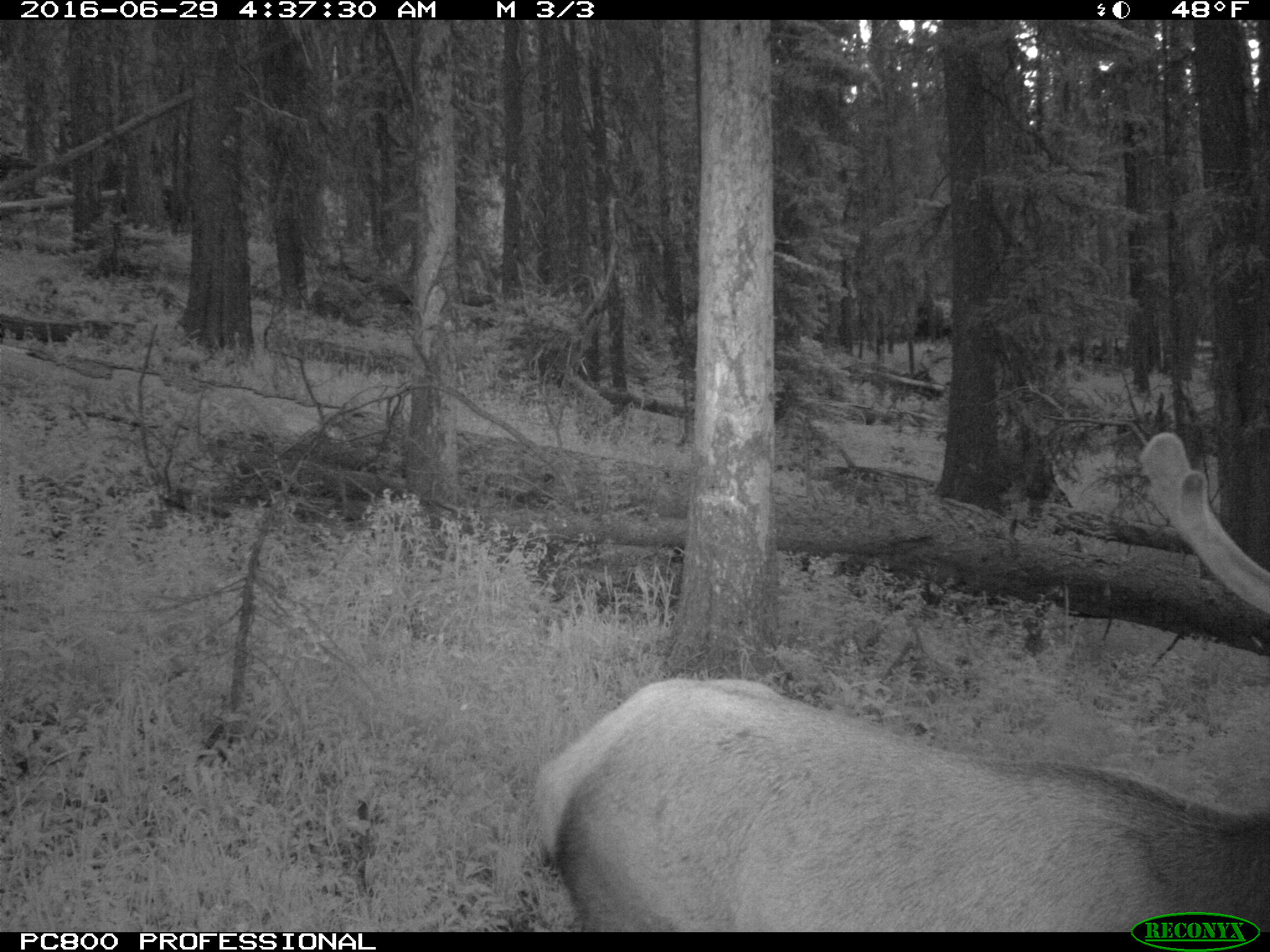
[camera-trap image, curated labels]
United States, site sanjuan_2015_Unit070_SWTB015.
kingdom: Animalia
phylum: Chordata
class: Mammalia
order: Artiodactyla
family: Cervidae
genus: Cervus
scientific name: Cervus elaphus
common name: red deer